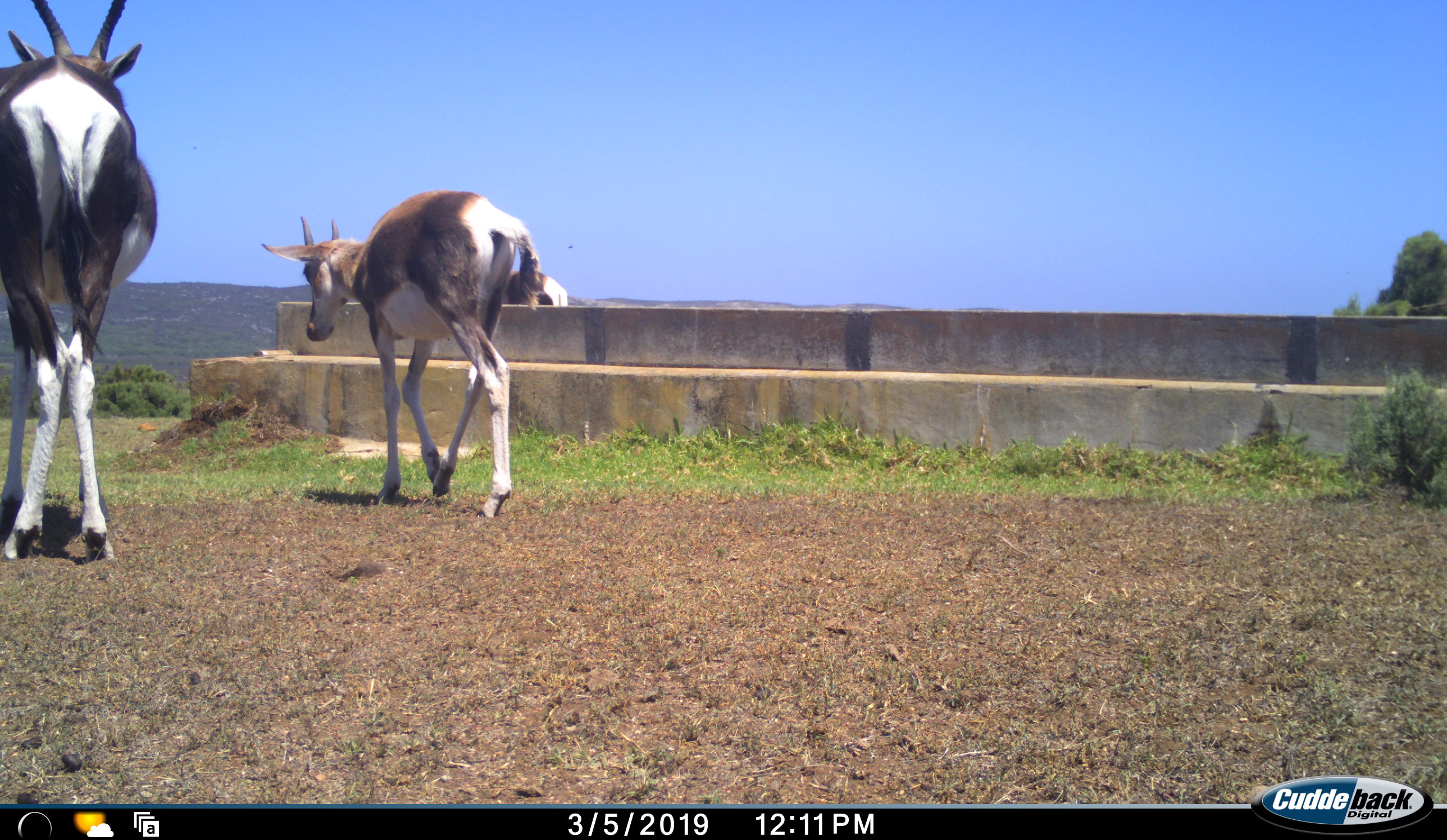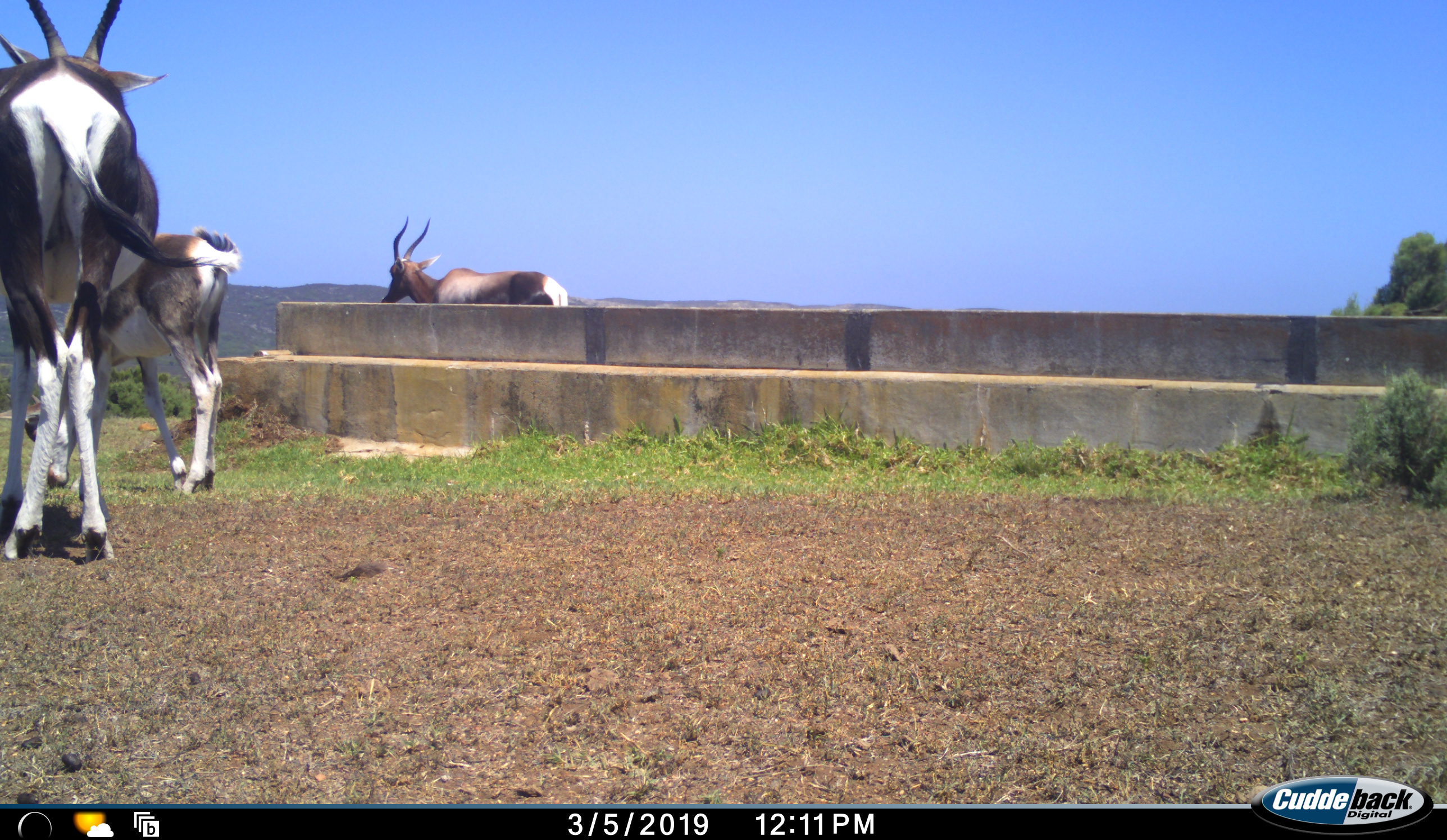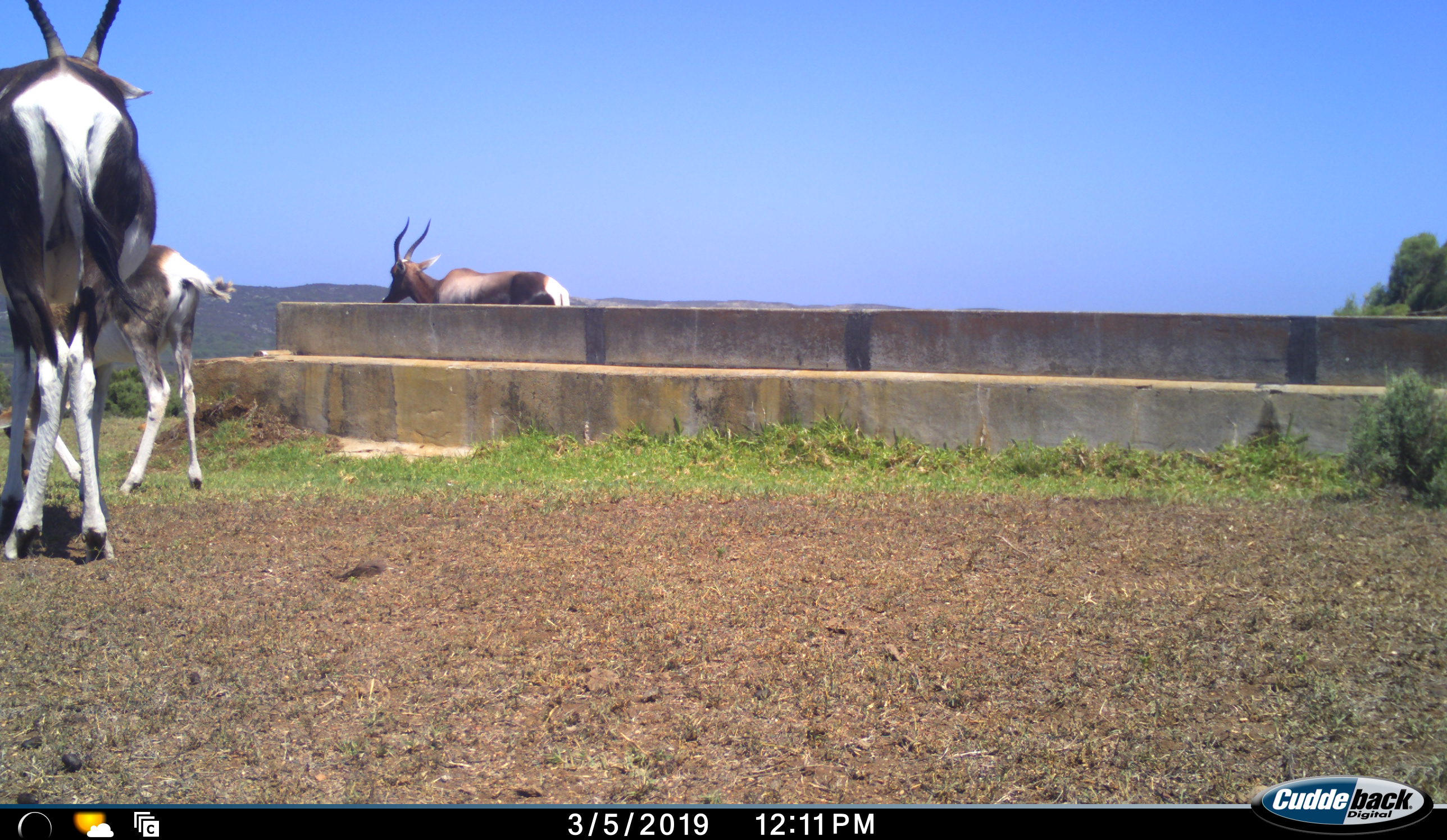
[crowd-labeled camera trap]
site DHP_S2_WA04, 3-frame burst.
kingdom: Animalia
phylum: Chordata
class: Mammalia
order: Artiodactyla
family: Bovidae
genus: Damaliscus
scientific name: Damaliscus pygargus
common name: bontebok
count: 3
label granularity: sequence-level